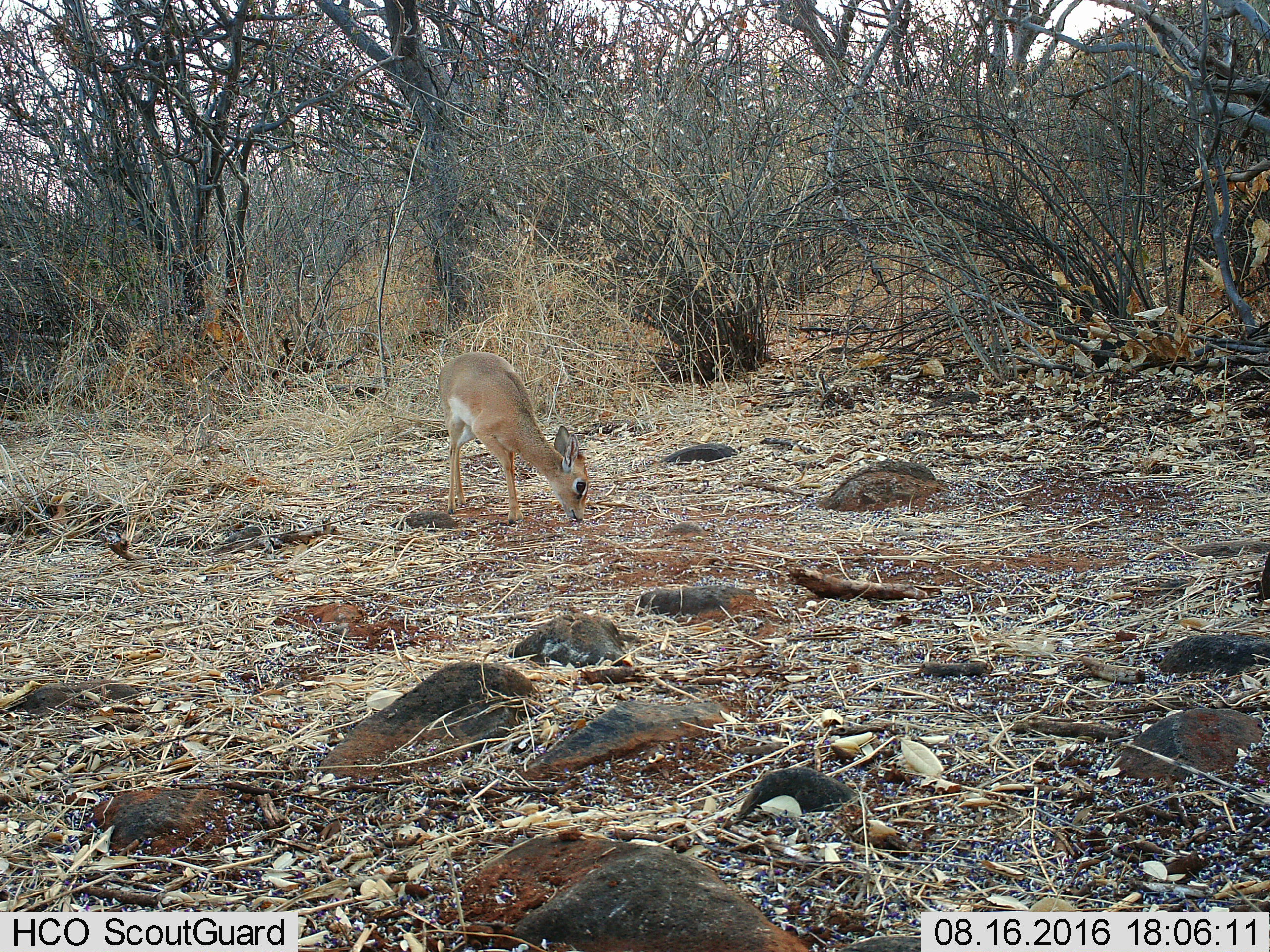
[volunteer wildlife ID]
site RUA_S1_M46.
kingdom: Animalia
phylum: Chordata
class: Mammalia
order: Artiodactyla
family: Bovidae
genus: Madoqua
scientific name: Madoqua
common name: dik-dik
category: dikdik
Dikdik (dik-dik) (Madoqua), count 1. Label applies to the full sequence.